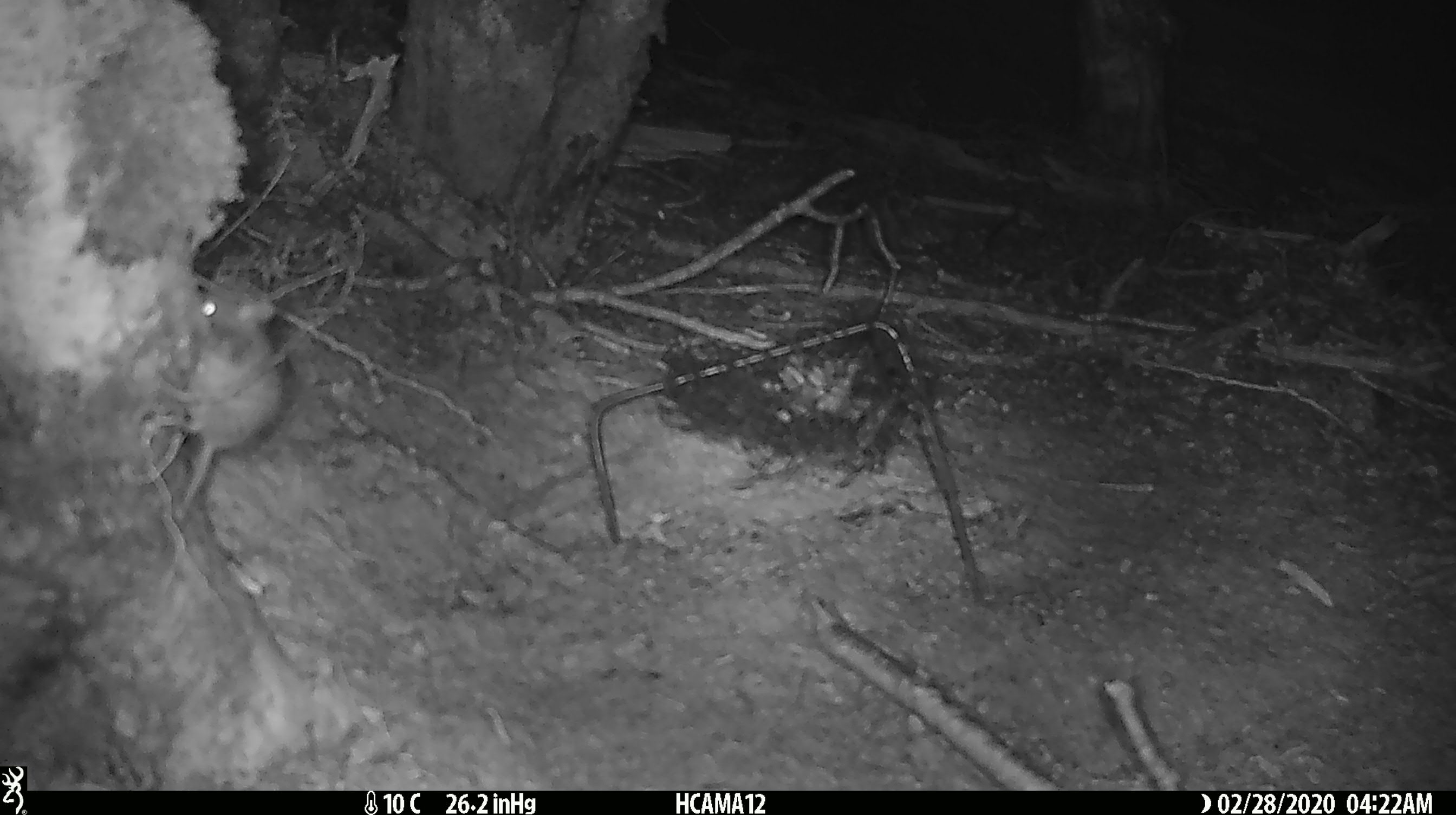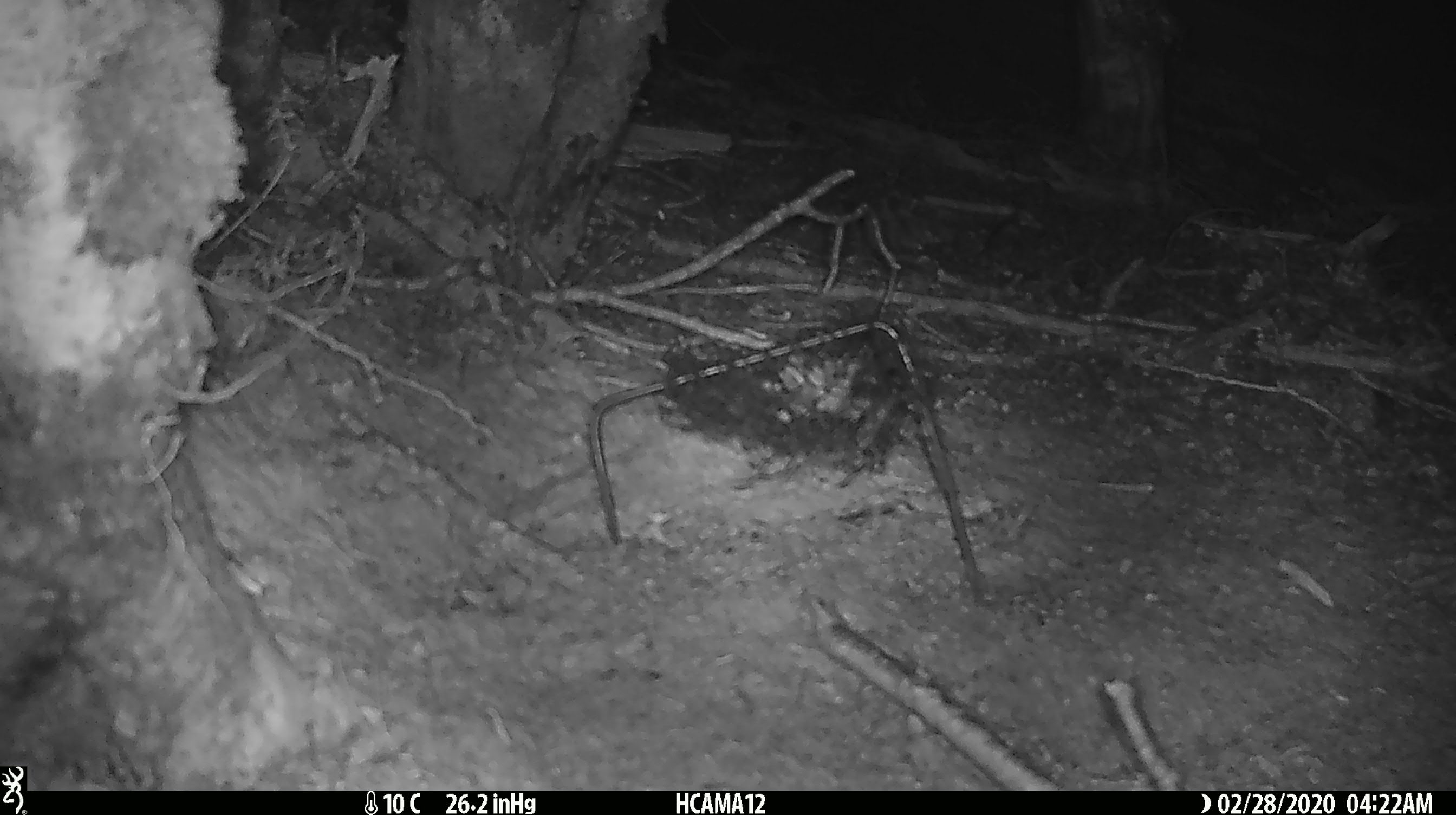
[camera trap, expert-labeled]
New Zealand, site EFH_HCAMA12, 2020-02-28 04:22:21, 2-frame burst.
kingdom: Animalia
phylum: Chordata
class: Mammalia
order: Rodentia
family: Muridae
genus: Mus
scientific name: Mus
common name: mouse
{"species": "mouse (Mus)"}